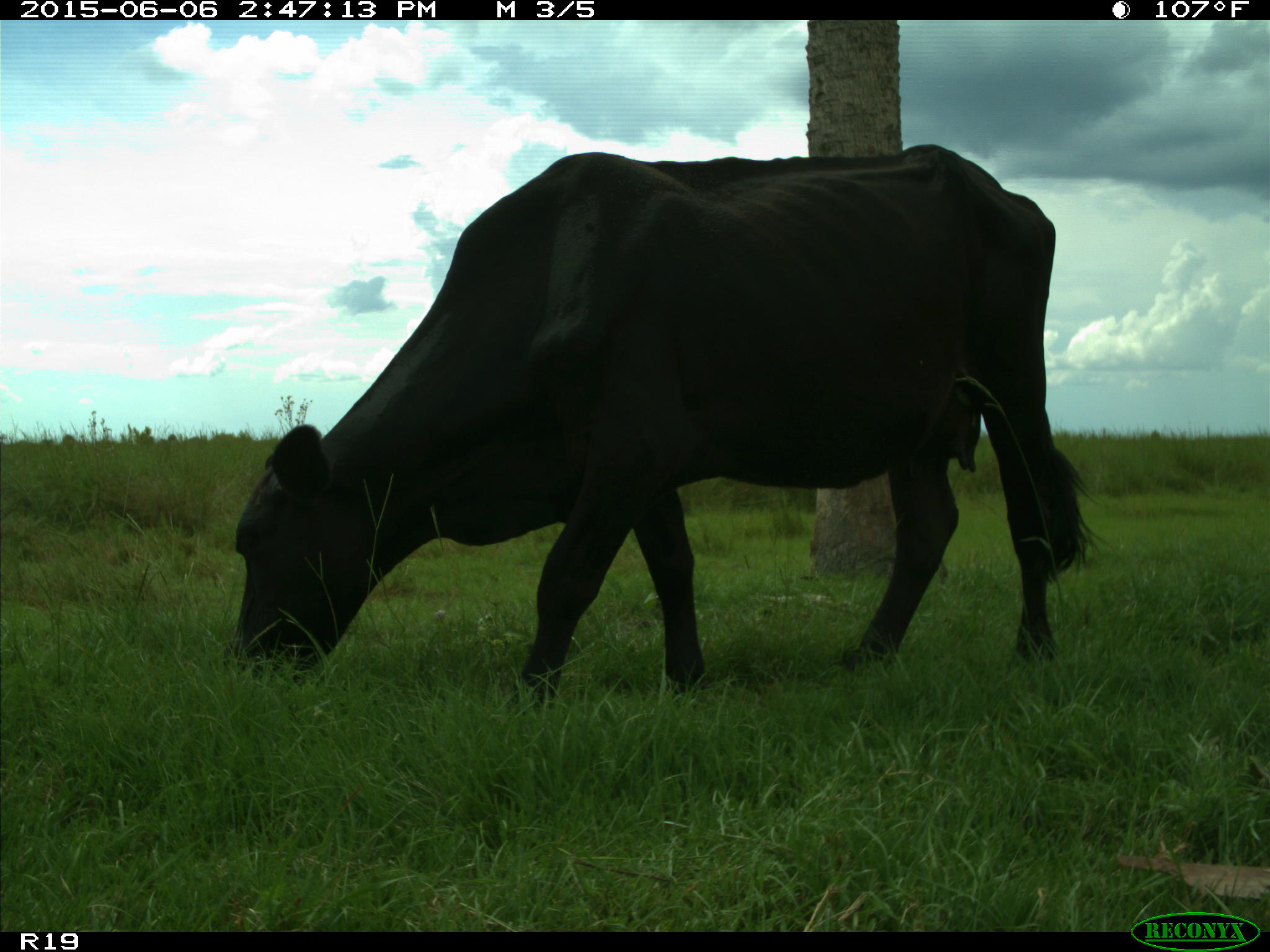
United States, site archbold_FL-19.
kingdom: Animalia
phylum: Chordata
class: Mammalia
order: Artiodactyla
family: Bovidae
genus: Bos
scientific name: Bos taurus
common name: domestic cow